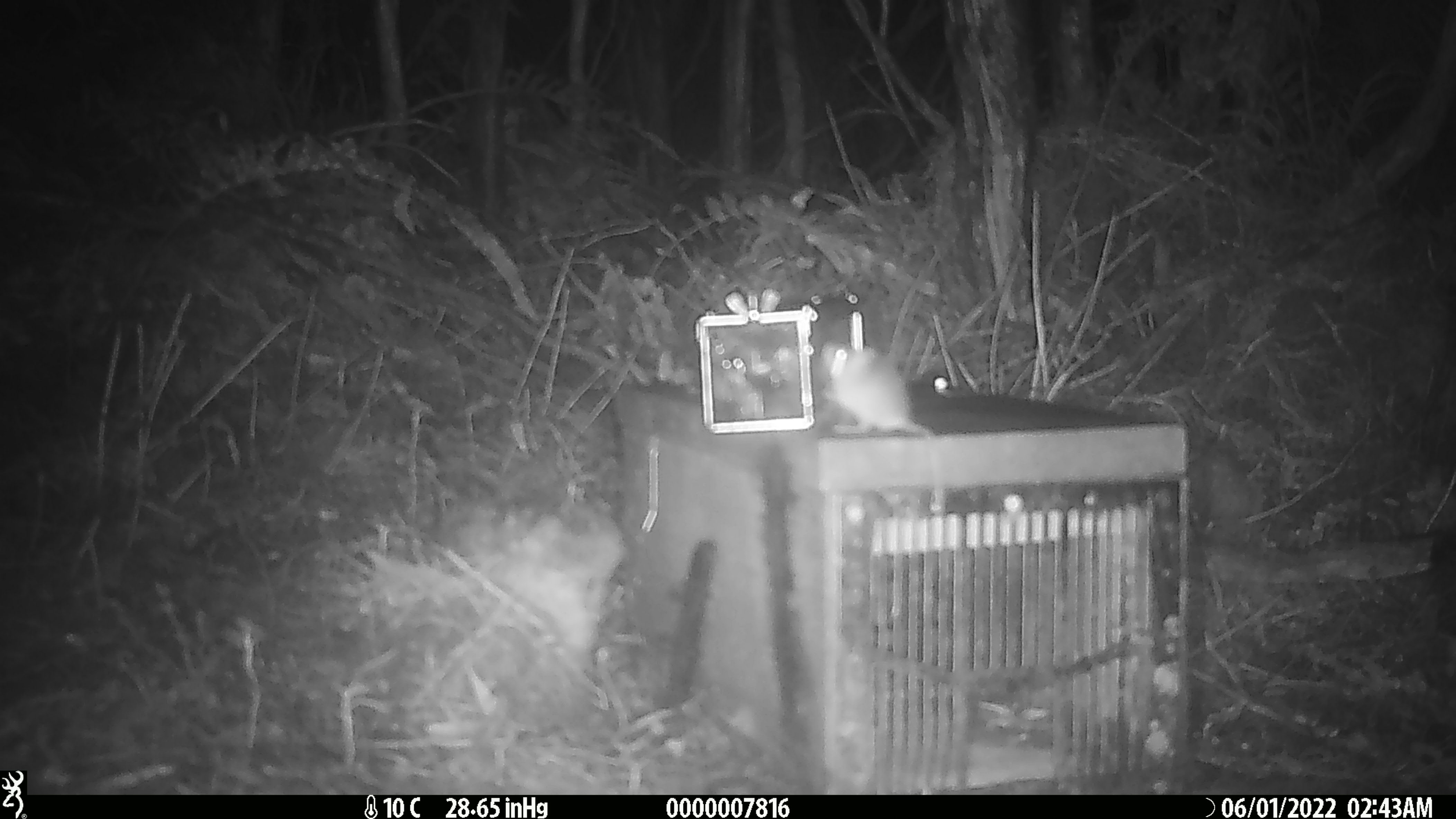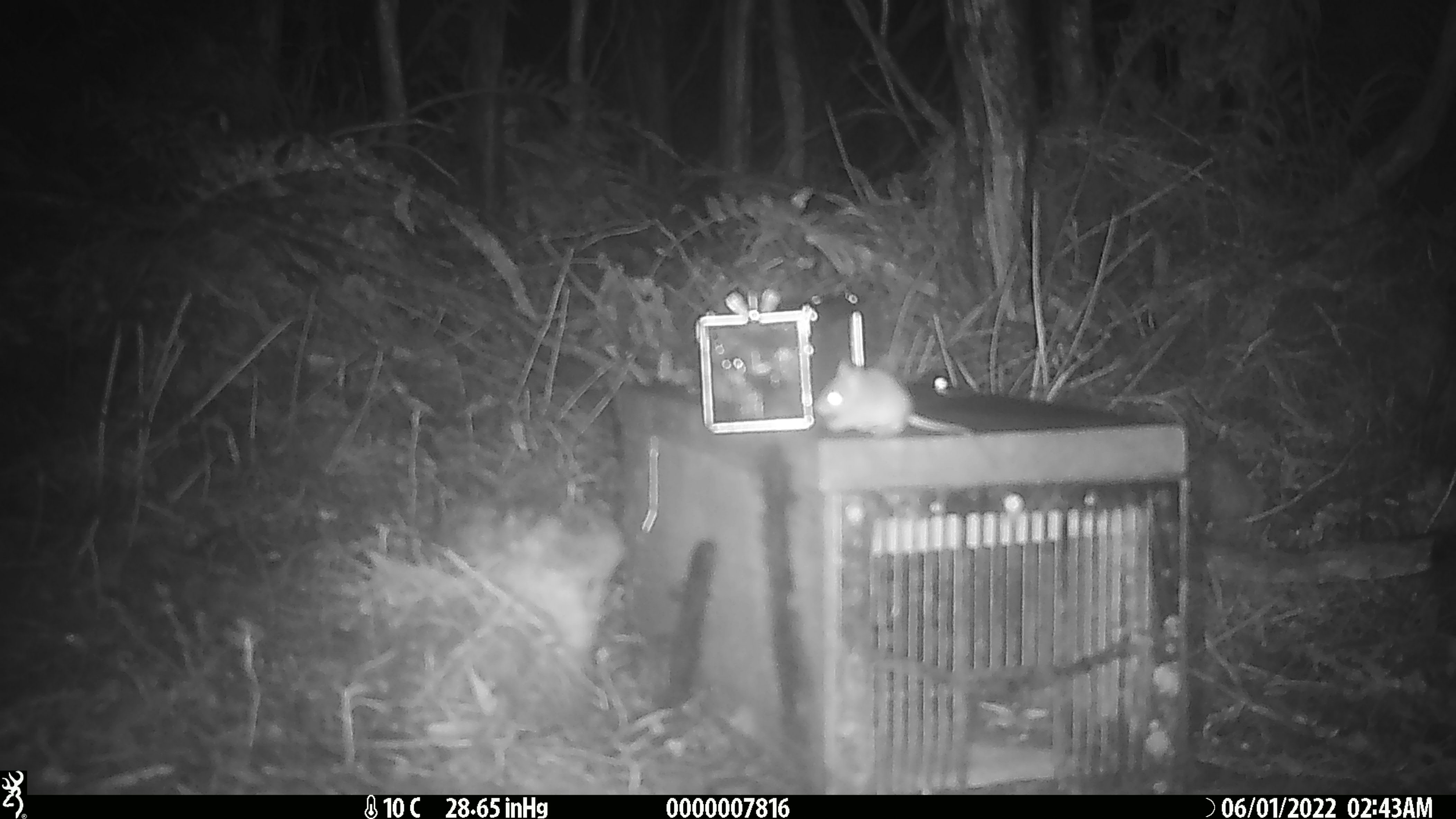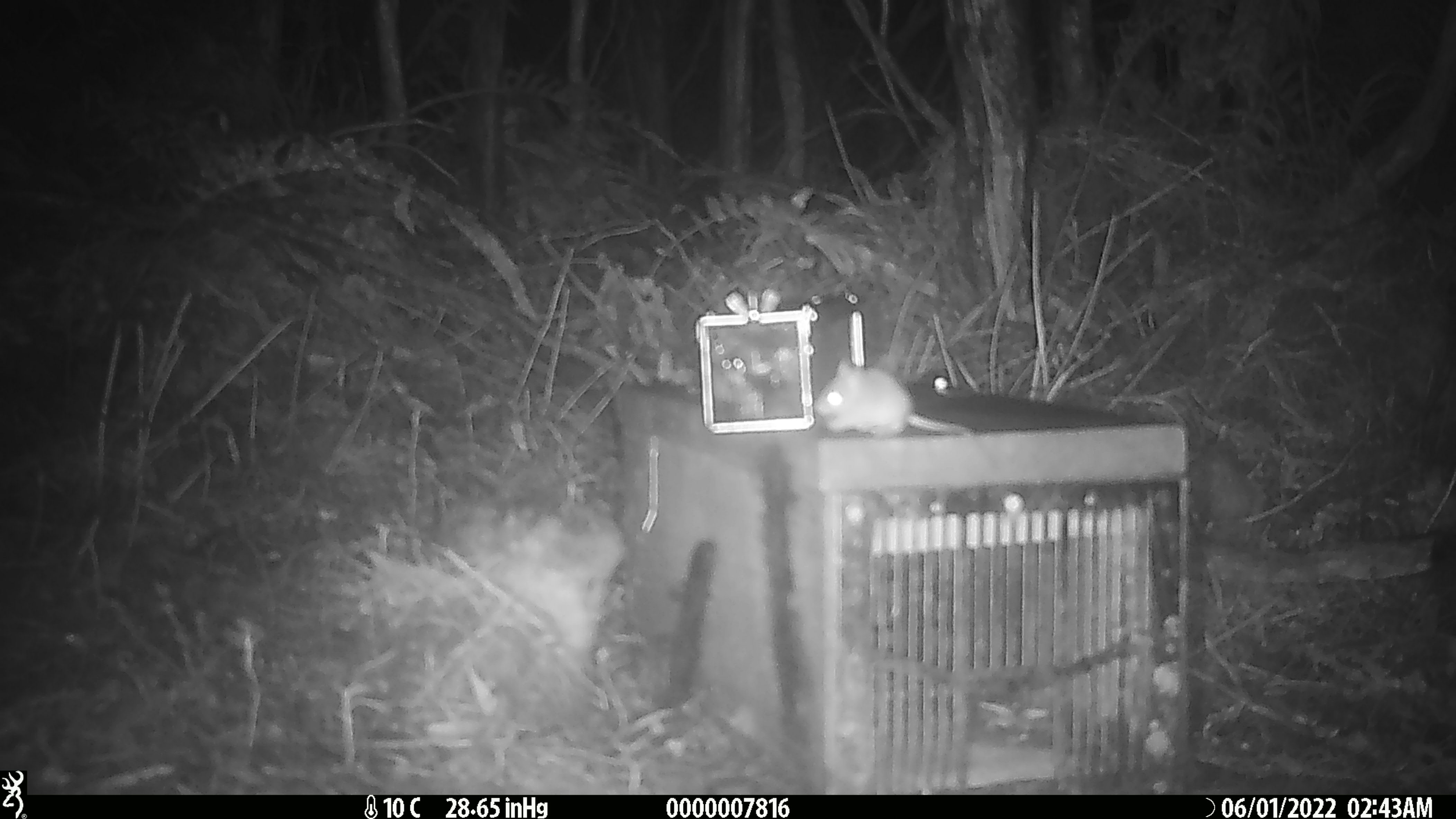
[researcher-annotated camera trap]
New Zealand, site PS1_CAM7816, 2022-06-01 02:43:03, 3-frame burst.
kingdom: Animalia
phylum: Chordata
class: Mammalia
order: Rodentia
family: Muridae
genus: Mus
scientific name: Mus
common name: mouse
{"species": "mouse (Mus)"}